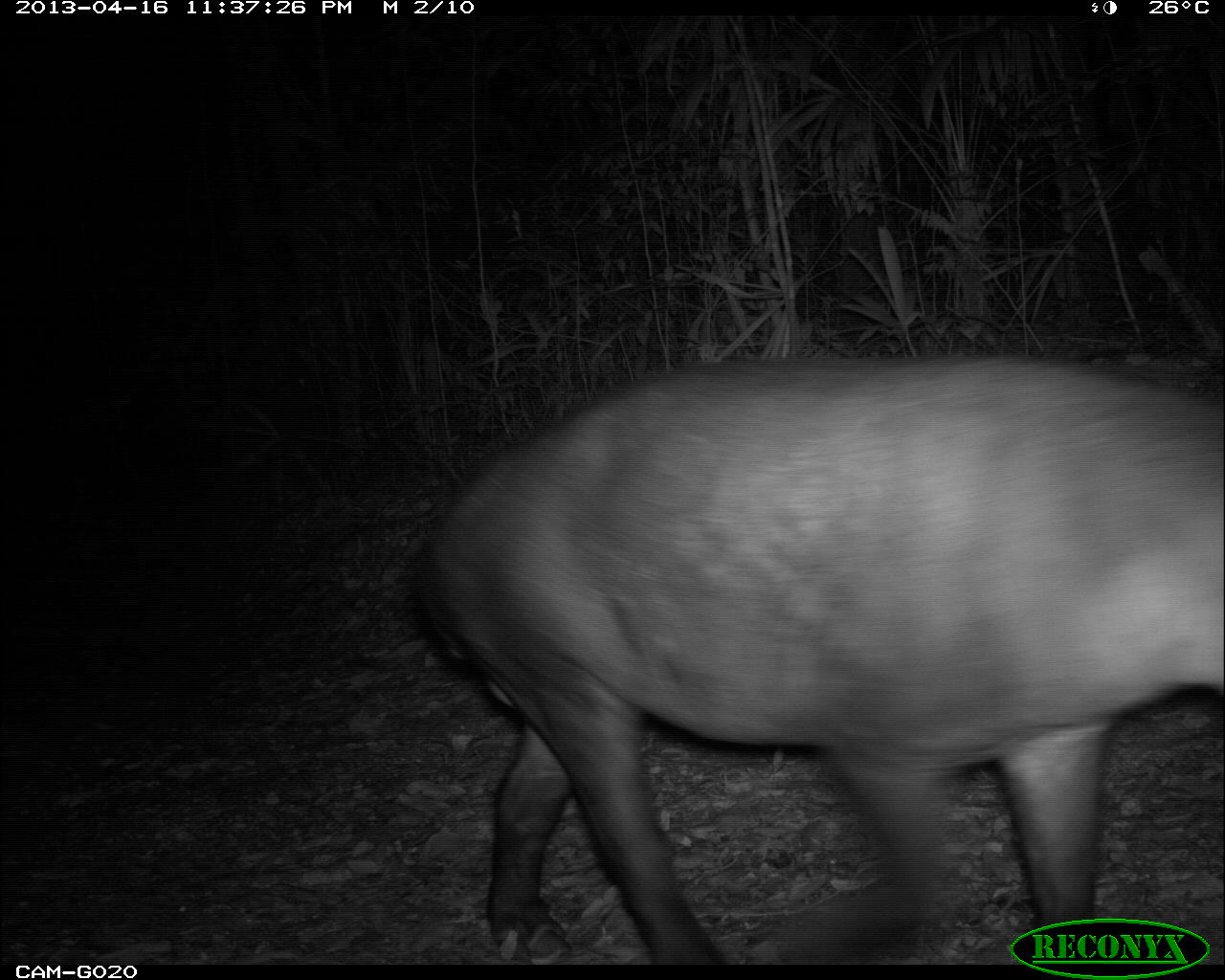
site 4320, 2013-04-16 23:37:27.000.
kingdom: Animalia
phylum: Chordata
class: Mammalia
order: Perissodactyla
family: Tapiridae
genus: Tapirus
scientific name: Tapirus bairdii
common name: baird's tapir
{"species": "Tapirus bairdii (baird's tapir)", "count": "1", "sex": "male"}